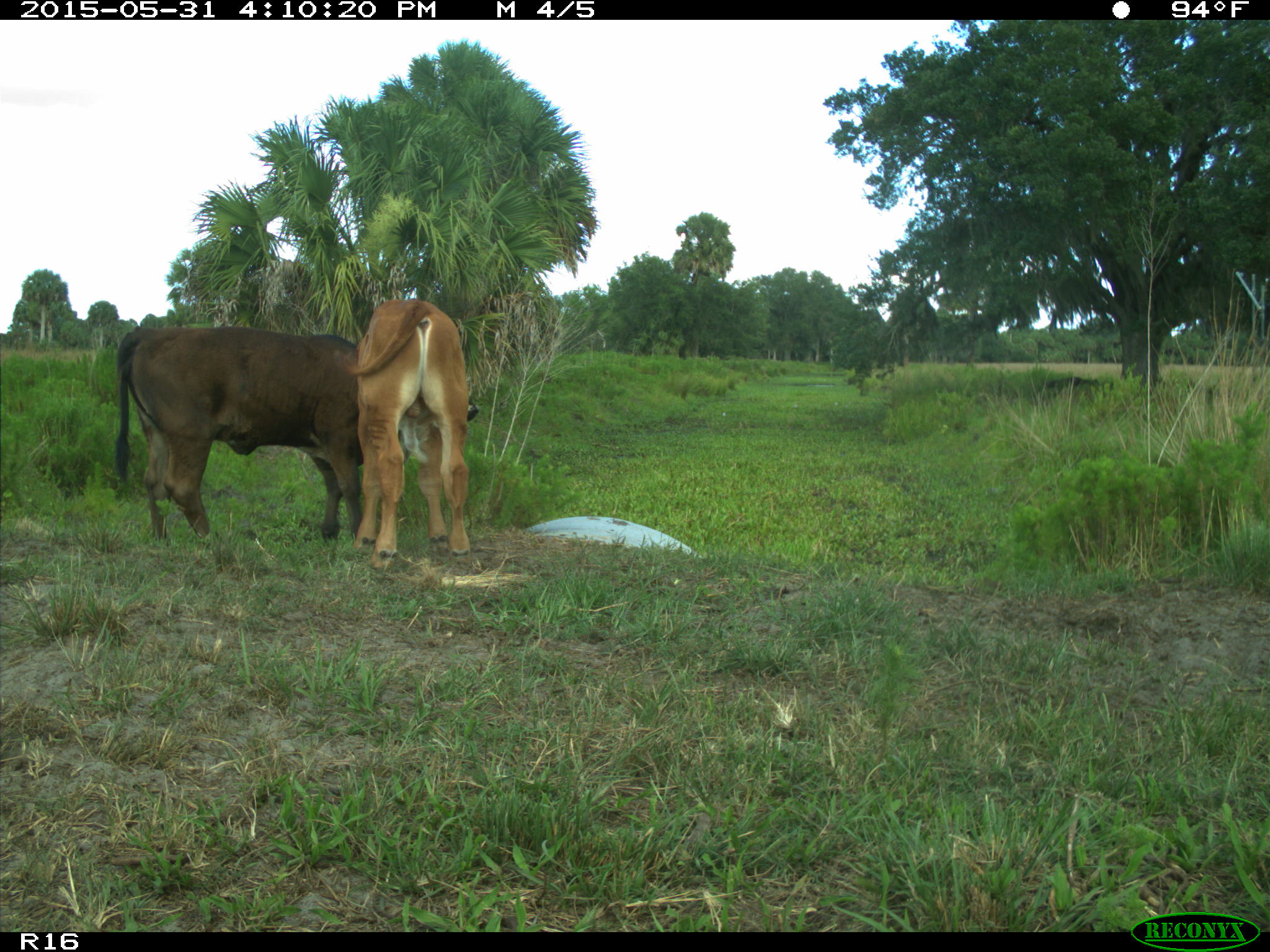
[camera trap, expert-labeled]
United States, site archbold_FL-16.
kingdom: Animalia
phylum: Chordata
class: Mammalia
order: Artiodactyla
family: Bovidae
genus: Bos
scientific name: Bos taurus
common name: domestic cow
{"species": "Bos taurus (domestic cow)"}